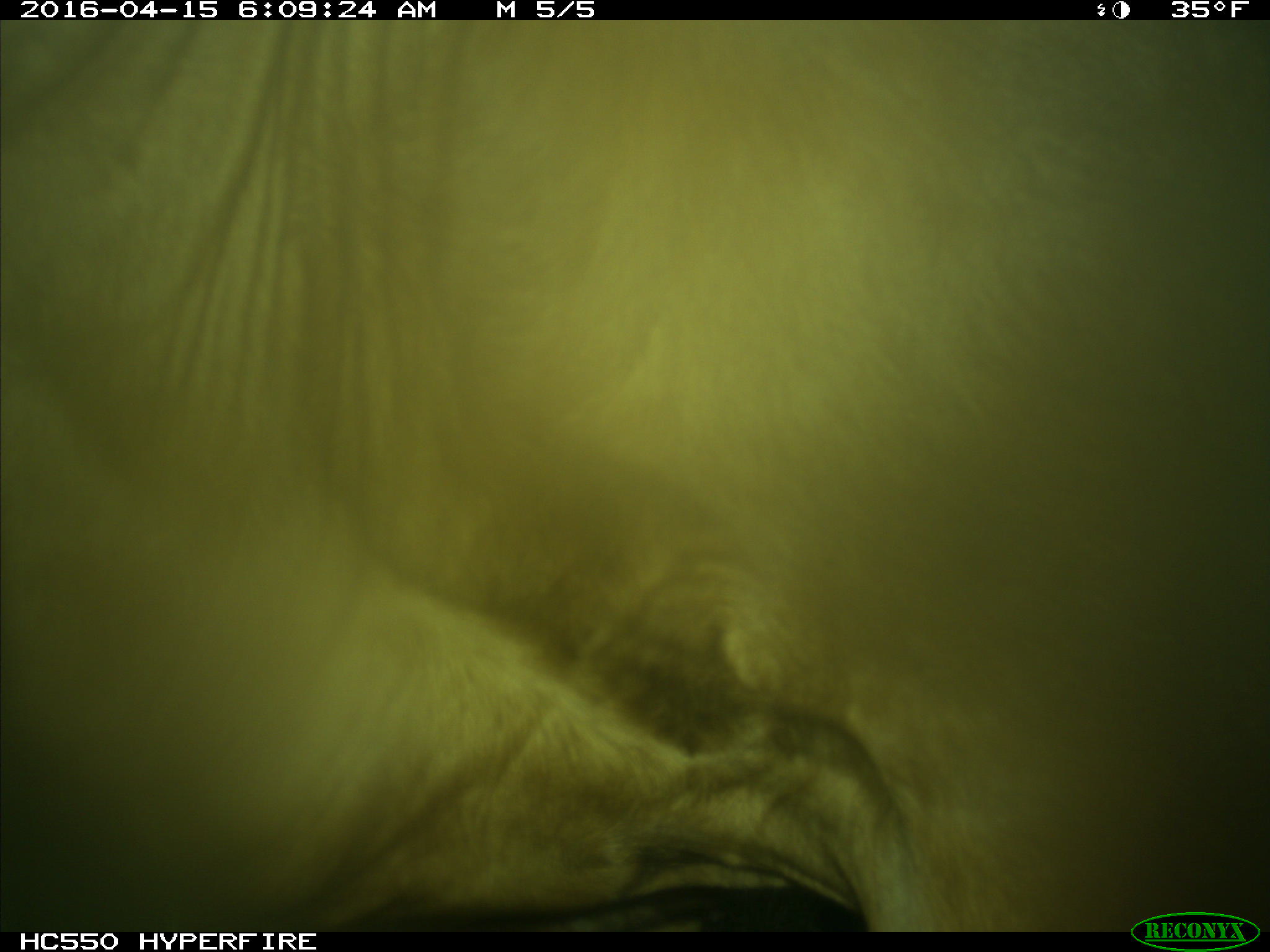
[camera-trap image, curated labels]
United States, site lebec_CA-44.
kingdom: Animalia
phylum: Chordata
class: Mammalia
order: Artiodactyla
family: Bovidae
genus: Bos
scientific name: Bos taurus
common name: domestic cow